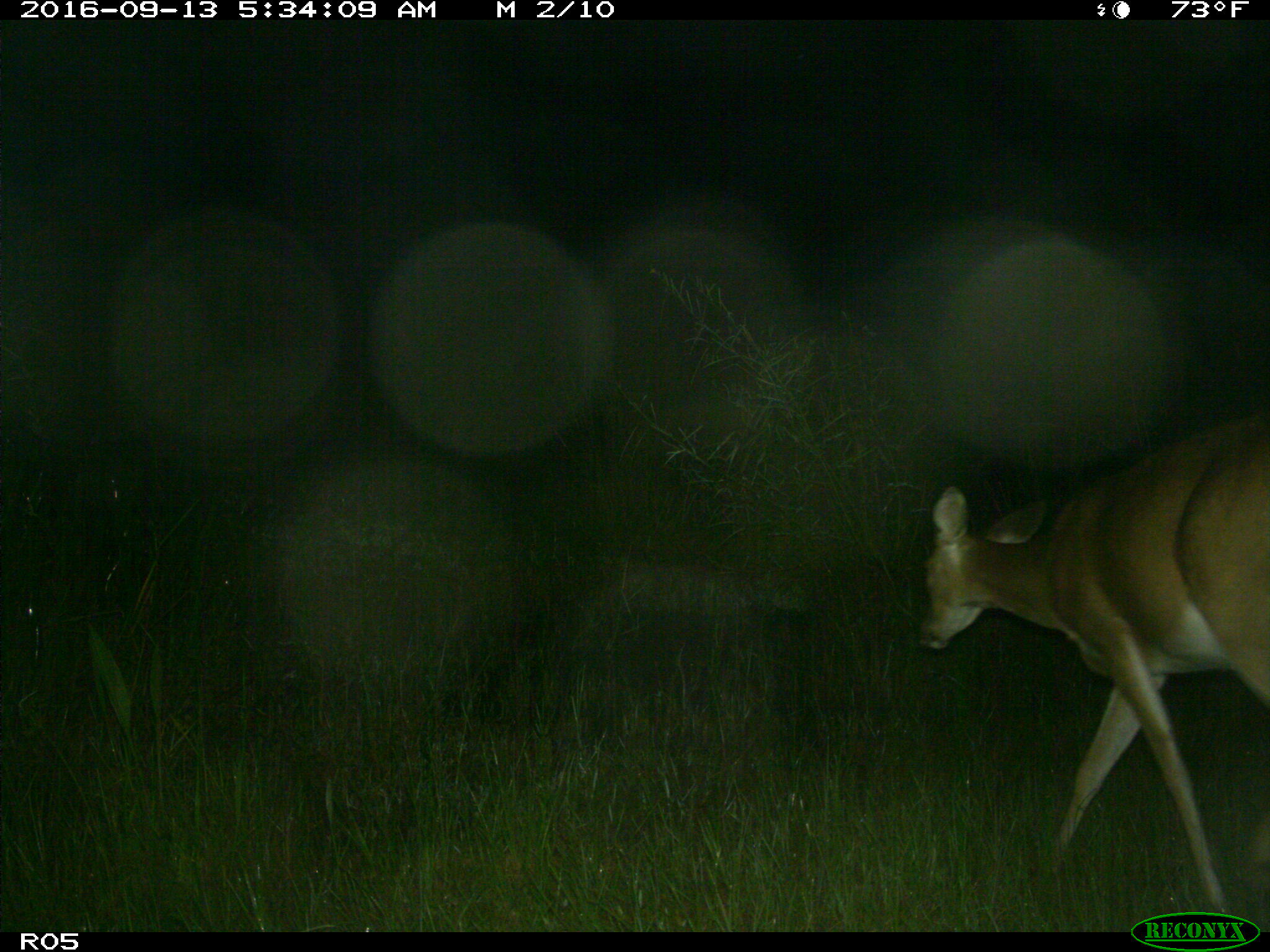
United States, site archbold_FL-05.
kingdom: Animalia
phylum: Chordata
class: Mammalia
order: Artiodactyla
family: Cervidae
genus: Odocoileus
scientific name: Odocoileus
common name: deer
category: unidentified deer